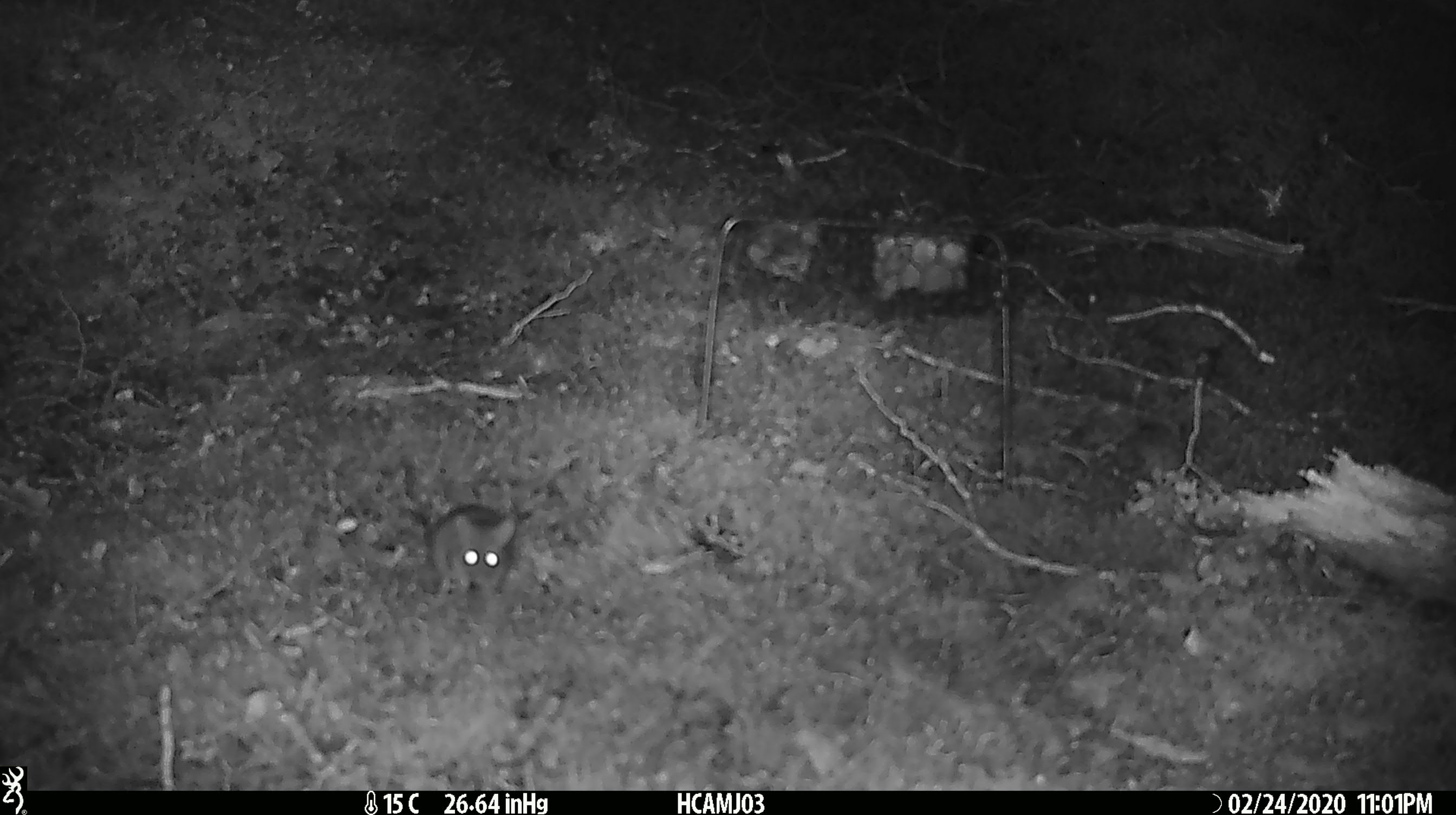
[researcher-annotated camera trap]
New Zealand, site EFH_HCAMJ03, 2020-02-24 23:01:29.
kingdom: Animalia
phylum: Chordata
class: Mammalia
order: Rodentia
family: Muridae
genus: Mus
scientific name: Mus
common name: mouse